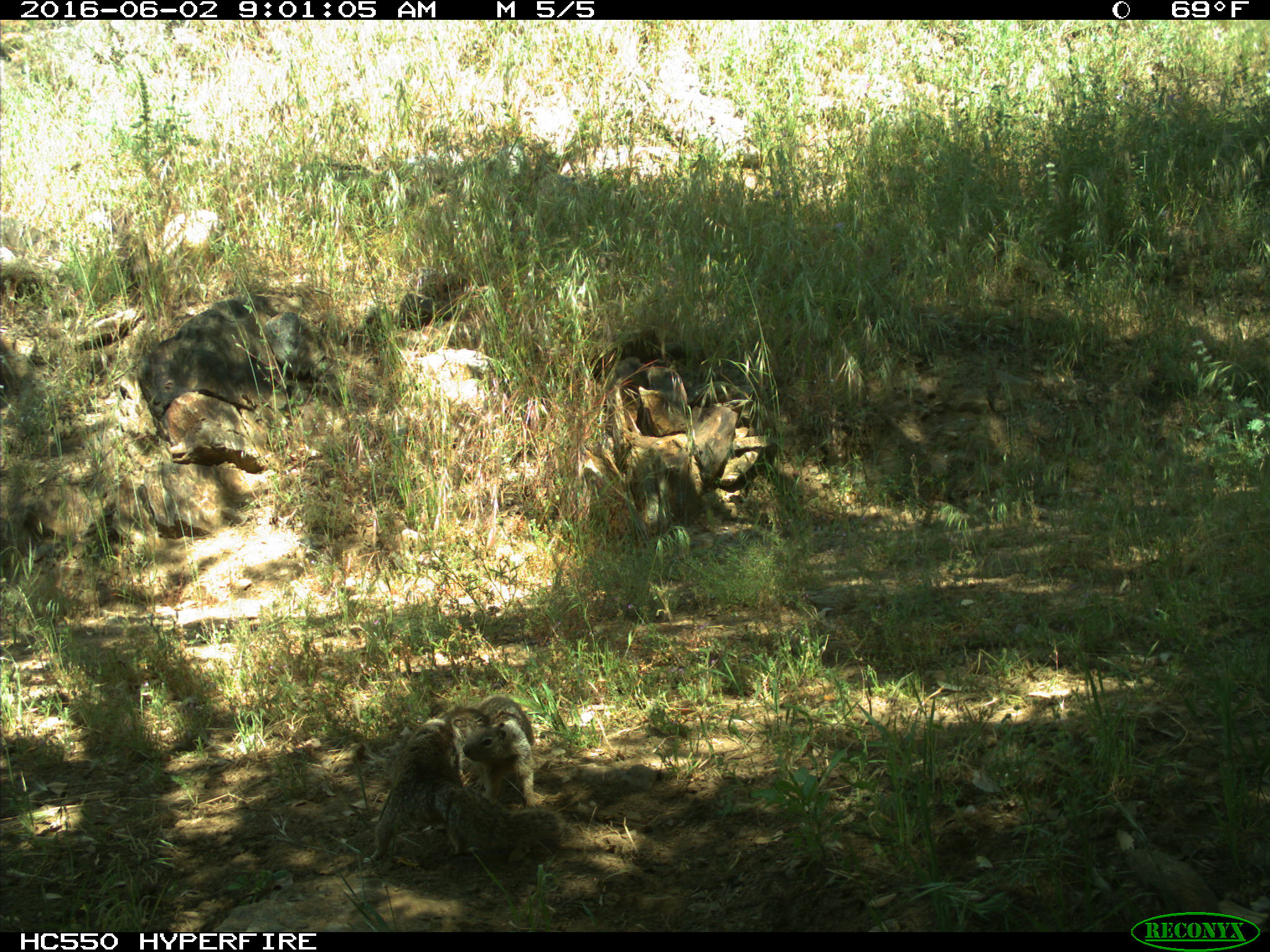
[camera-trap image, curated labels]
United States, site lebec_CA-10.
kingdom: Animalia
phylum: Chordata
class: Mammalia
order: Rodentia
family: Sciuridae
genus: Otospermophilus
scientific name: Otospermophilus beecheyi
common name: california ground squirrel